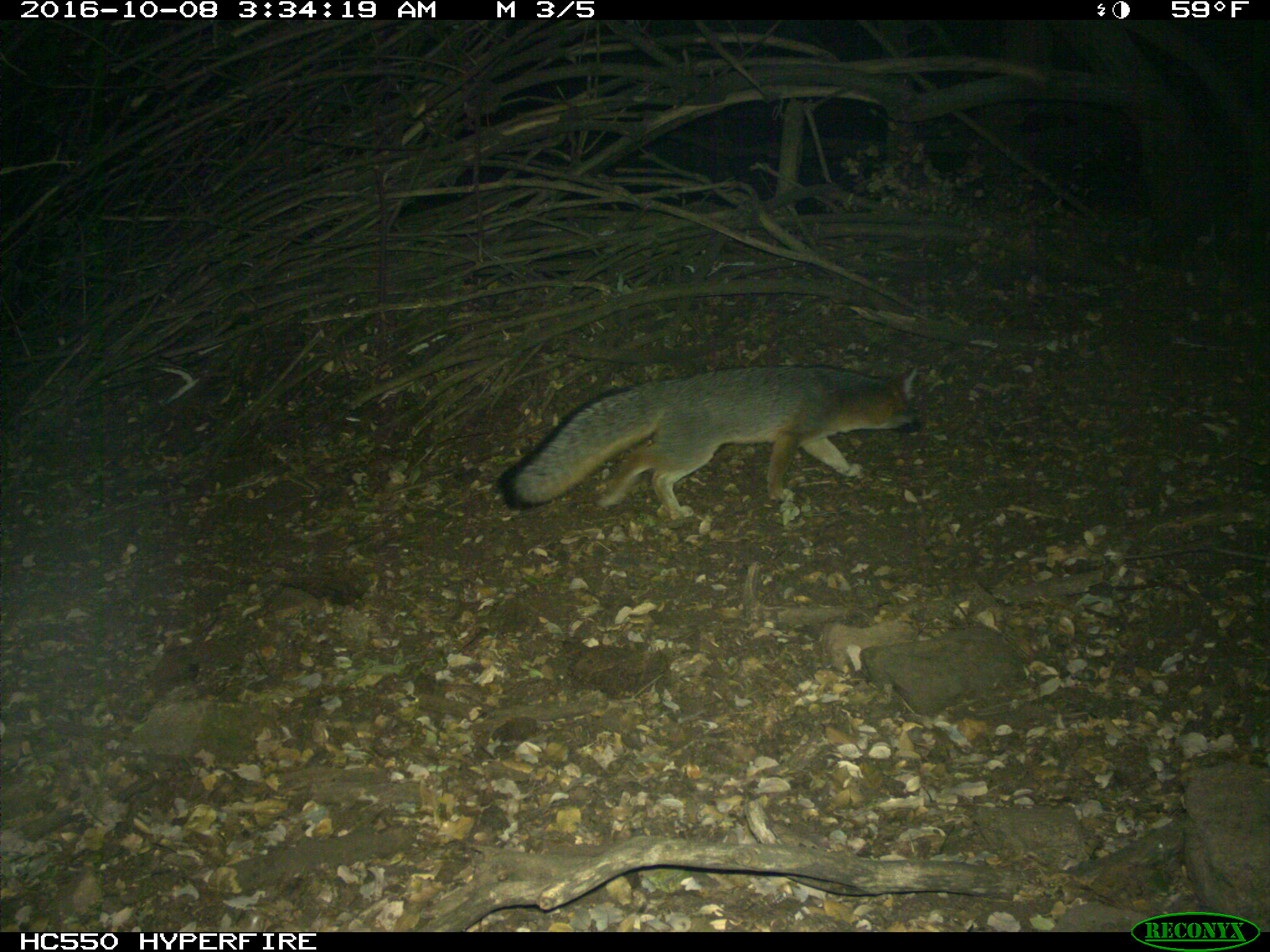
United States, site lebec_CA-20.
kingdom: Animalia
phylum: Chordata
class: Mammalia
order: Carnivora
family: Canidae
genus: Urocyon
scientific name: Urocyon cinereoargenteus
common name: gray fox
Urocyon cinereoargenteus (gray fox).